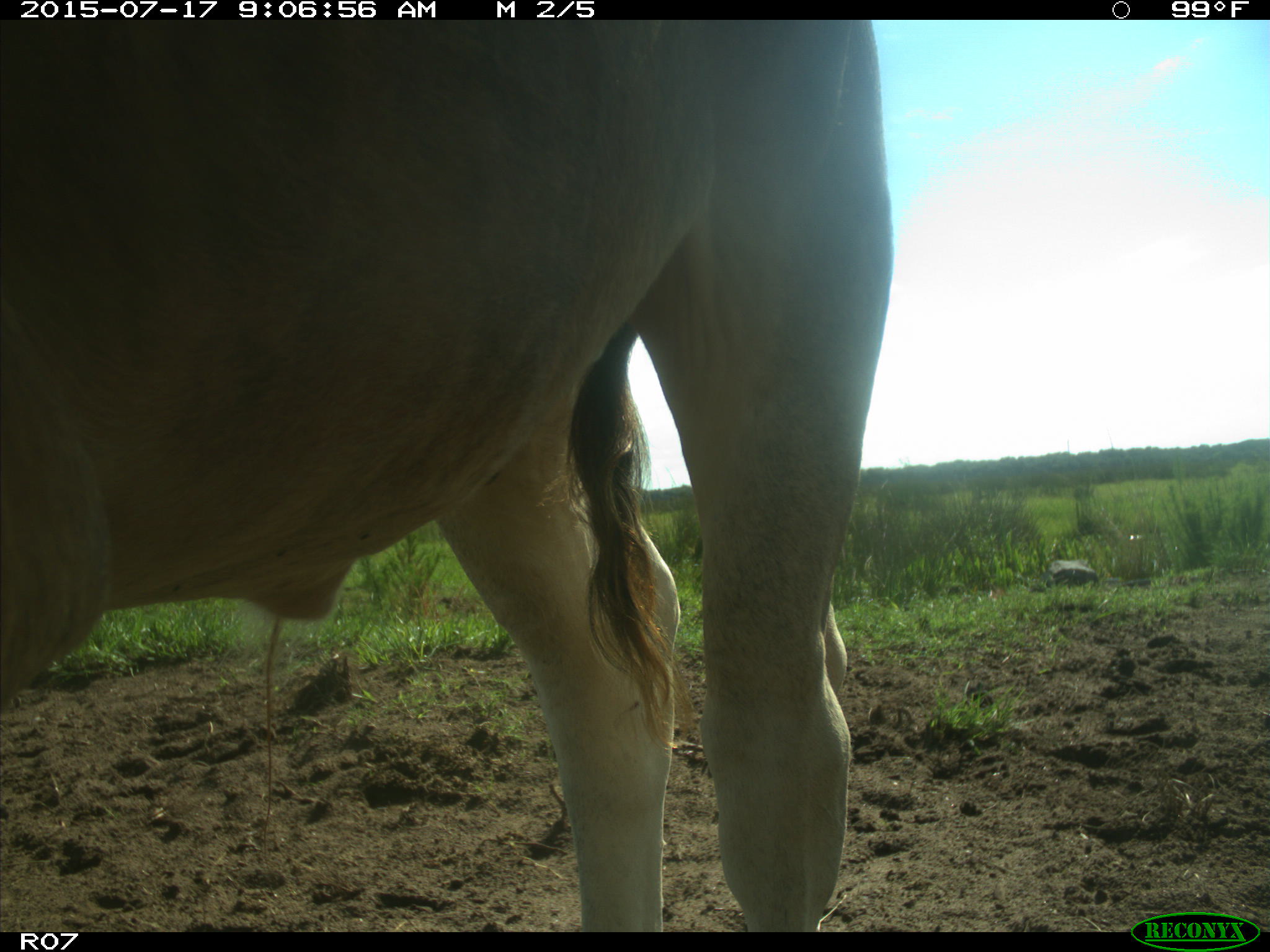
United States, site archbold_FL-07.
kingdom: Animalia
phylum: Chordata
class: Mammalia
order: Artiodactyla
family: Bovidae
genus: Bos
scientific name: Bos taurus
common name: domestic cow